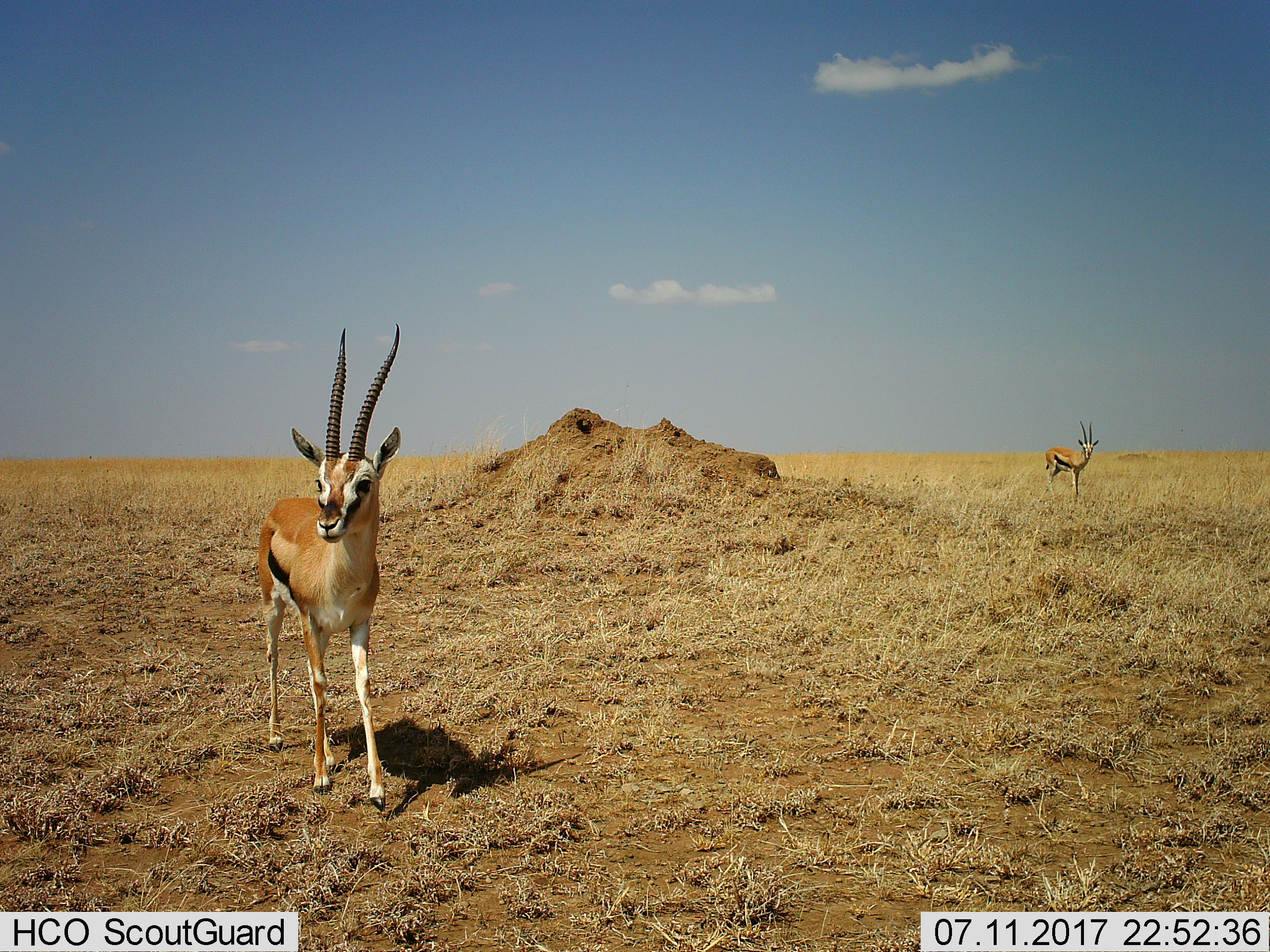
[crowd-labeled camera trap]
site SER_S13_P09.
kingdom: Animalia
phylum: Chordata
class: Mammalia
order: Artiodactyla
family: Bovidae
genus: Eudorcas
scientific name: Eudorcas thomsonii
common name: thomson's gazelle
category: gazellethomsons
Gazellethomsons (thomson's gazelle) (Eudorcas thomsonii), count 2. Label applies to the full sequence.